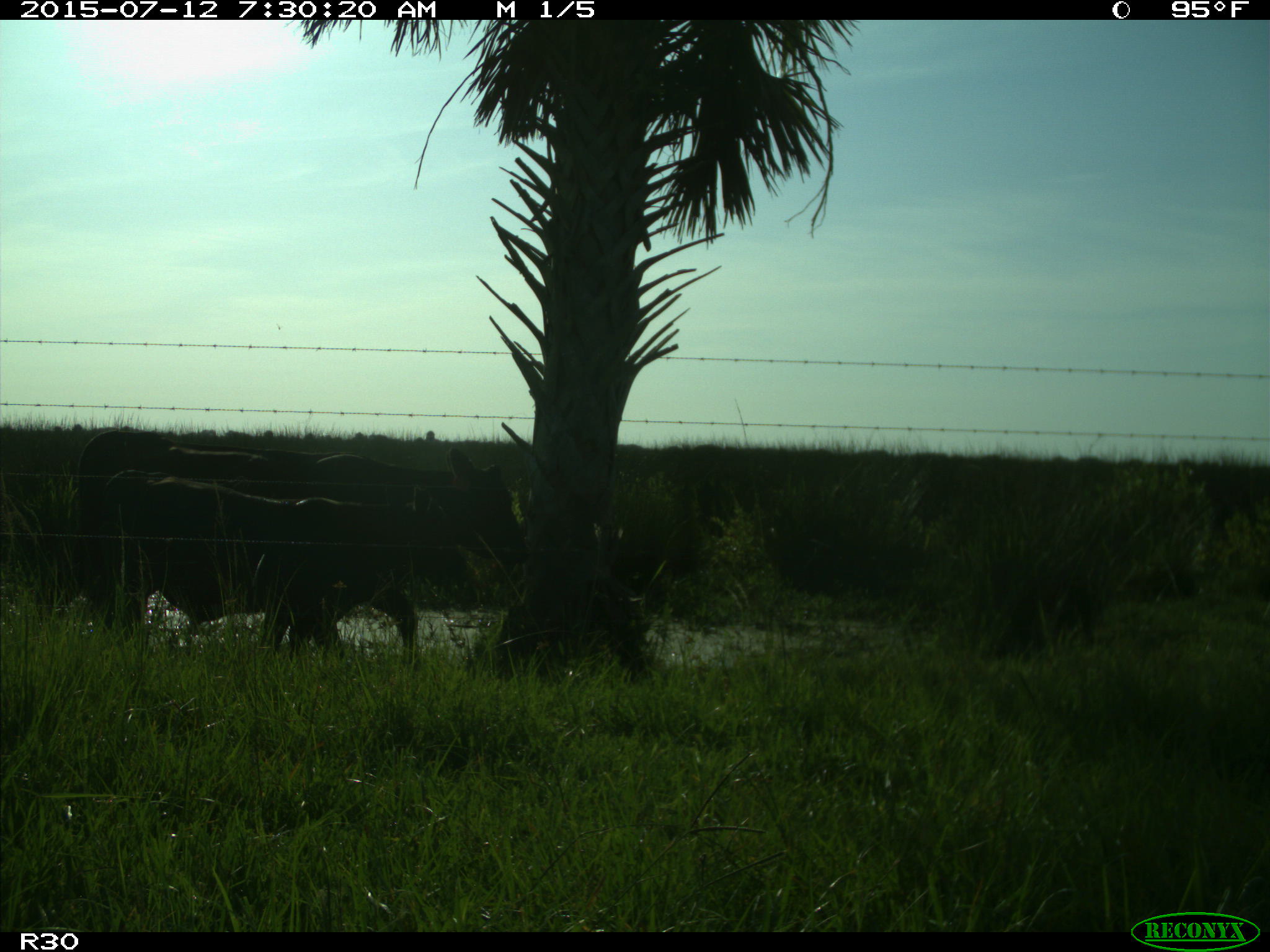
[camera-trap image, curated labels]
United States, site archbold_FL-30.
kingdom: Animalia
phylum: Chordata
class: Mammalia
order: Artiodactyla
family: Bovidae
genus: Bos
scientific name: Bos taurus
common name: domestic cow